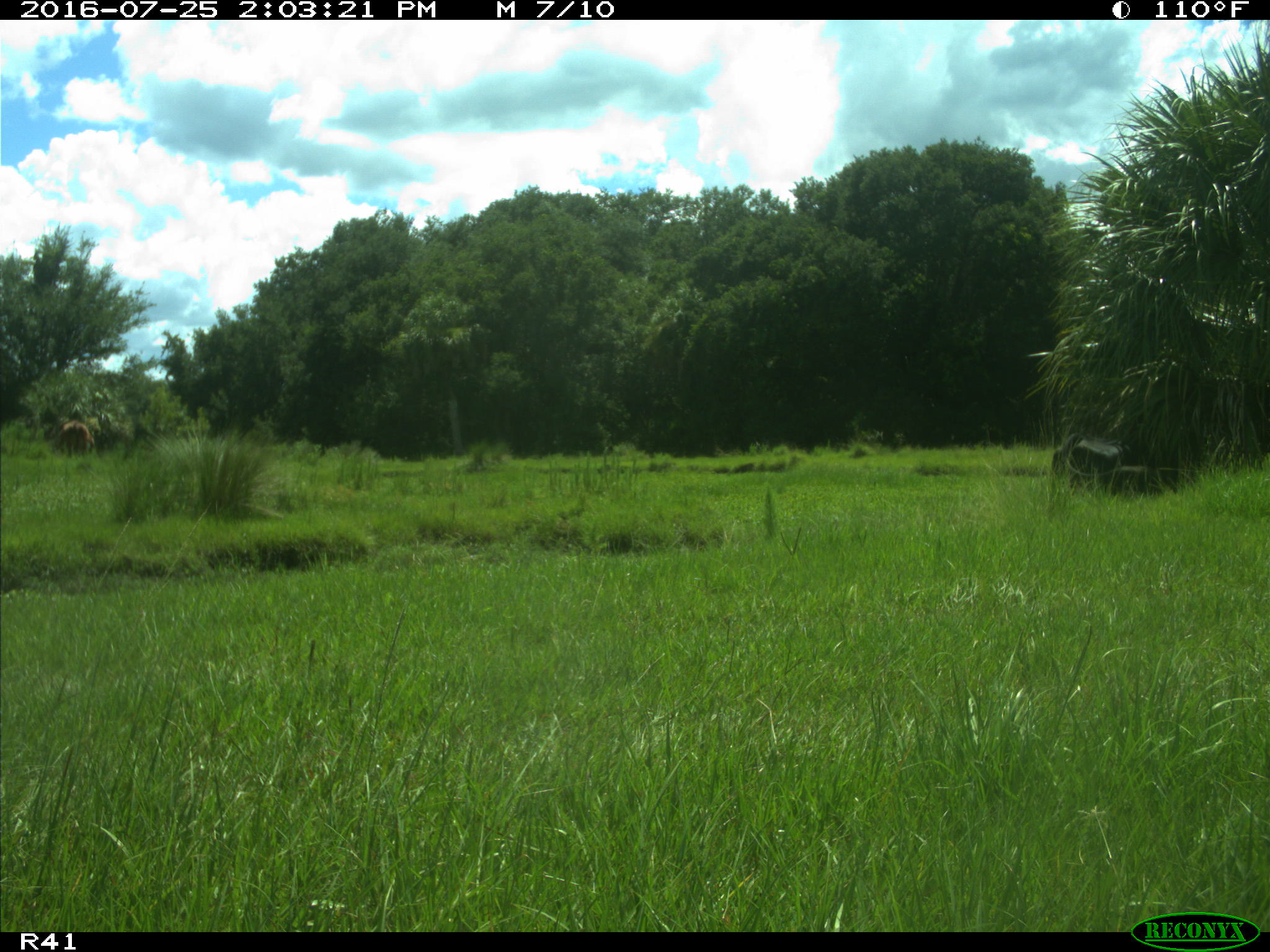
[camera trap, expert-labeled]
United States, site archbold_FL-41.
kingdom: Animalia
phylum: Chordata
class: Mammalia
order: Artiodactyla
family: Bovidae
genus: Bos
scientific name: Bos taurus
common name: domestic cow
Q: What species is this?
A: Bos taurus (domestic cow).